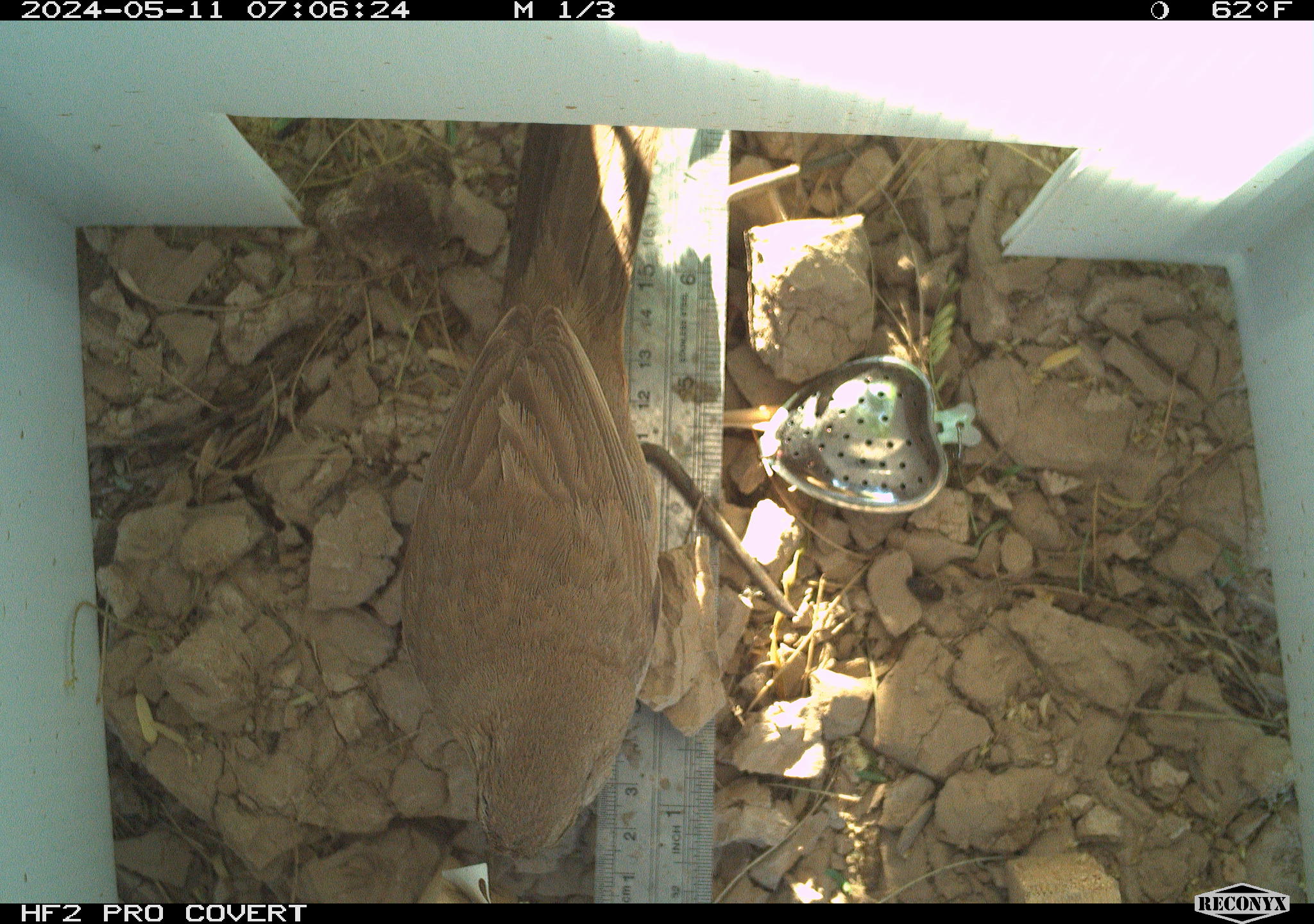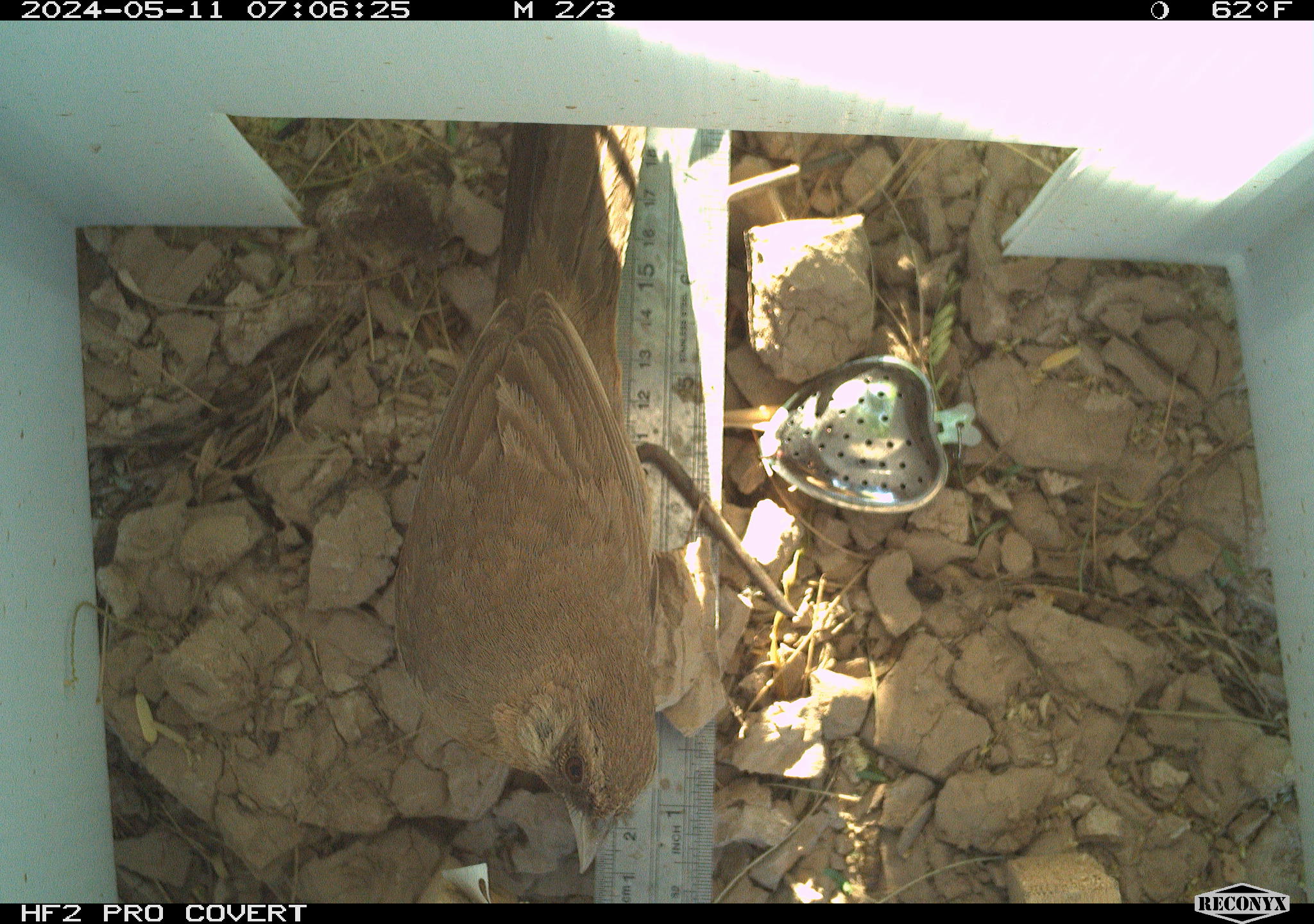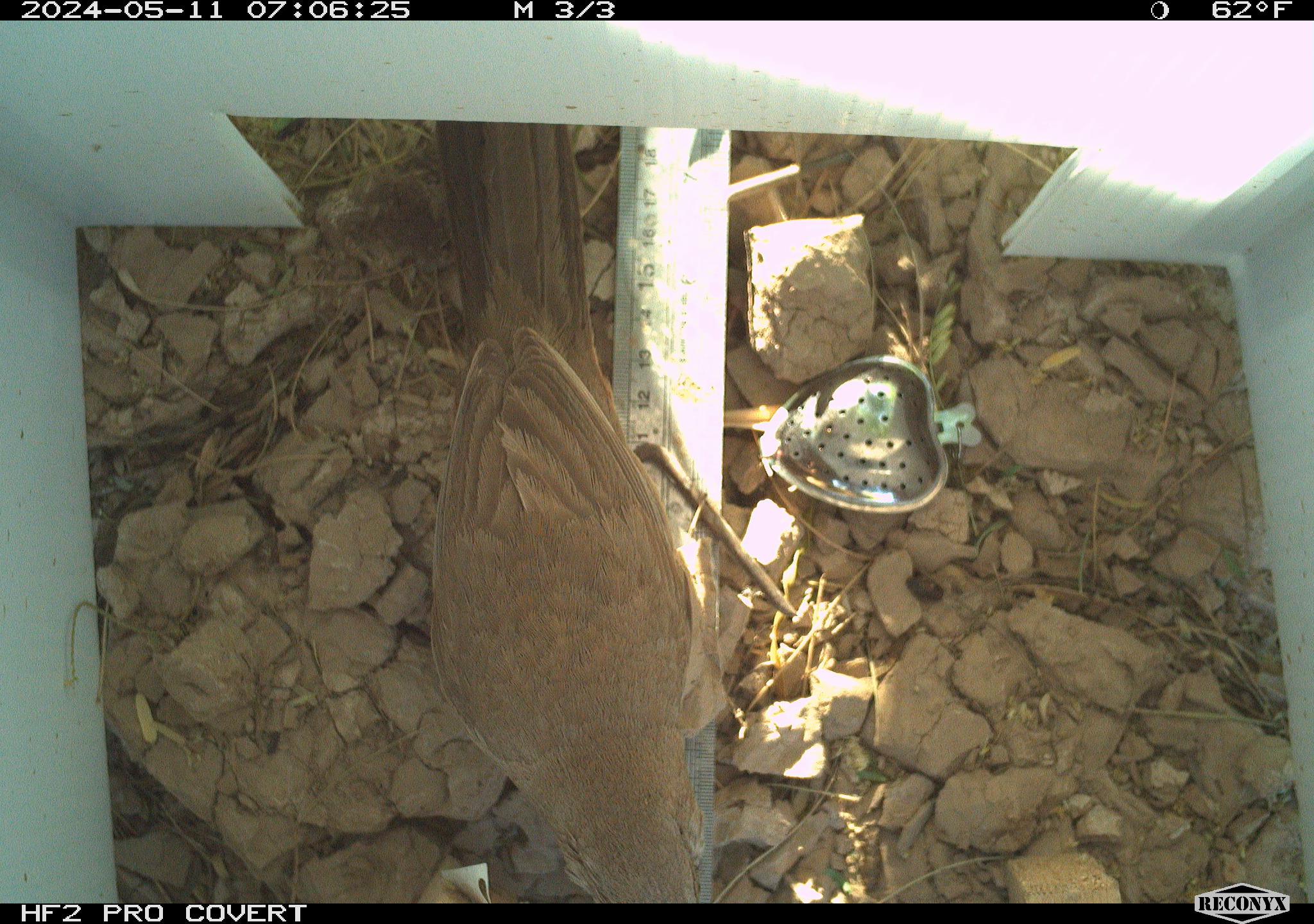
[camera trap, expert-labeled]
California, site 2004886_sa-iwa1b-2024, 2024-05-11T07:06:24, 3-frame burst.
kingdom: Animalia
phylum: Chordata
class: Aves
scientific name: Aves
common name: bird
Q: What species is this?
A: Bird (Aves).